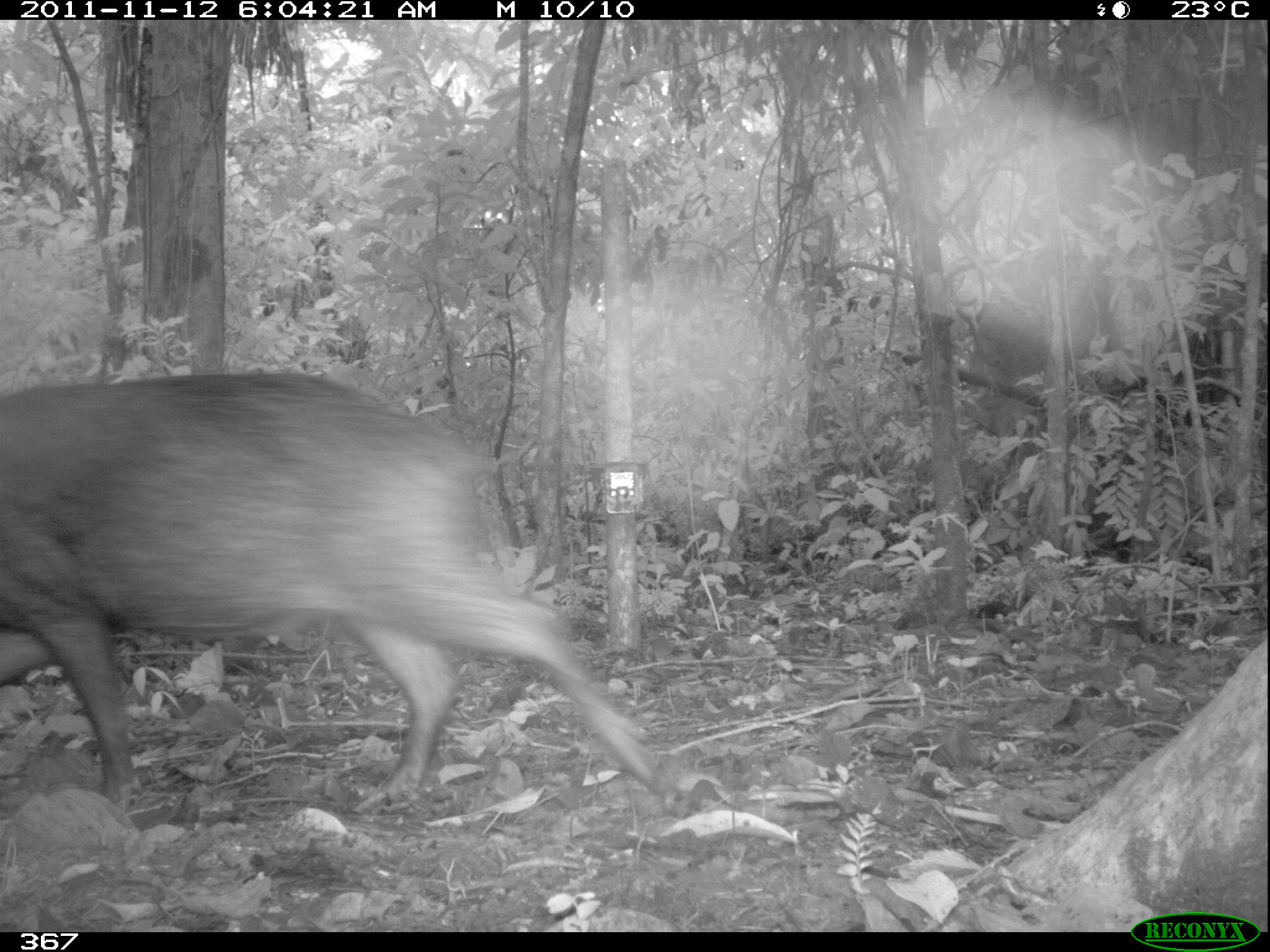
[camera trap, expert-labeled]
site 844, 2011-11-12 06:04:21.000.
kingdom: Animalia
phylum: Chordata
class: Mammalia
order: Artiodactyla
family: Tayassuidae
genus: Tayassu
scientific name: Tayassu pecari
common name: white-lipped peccary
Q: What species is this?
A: Tayassu pecari (white-lipped peccary).